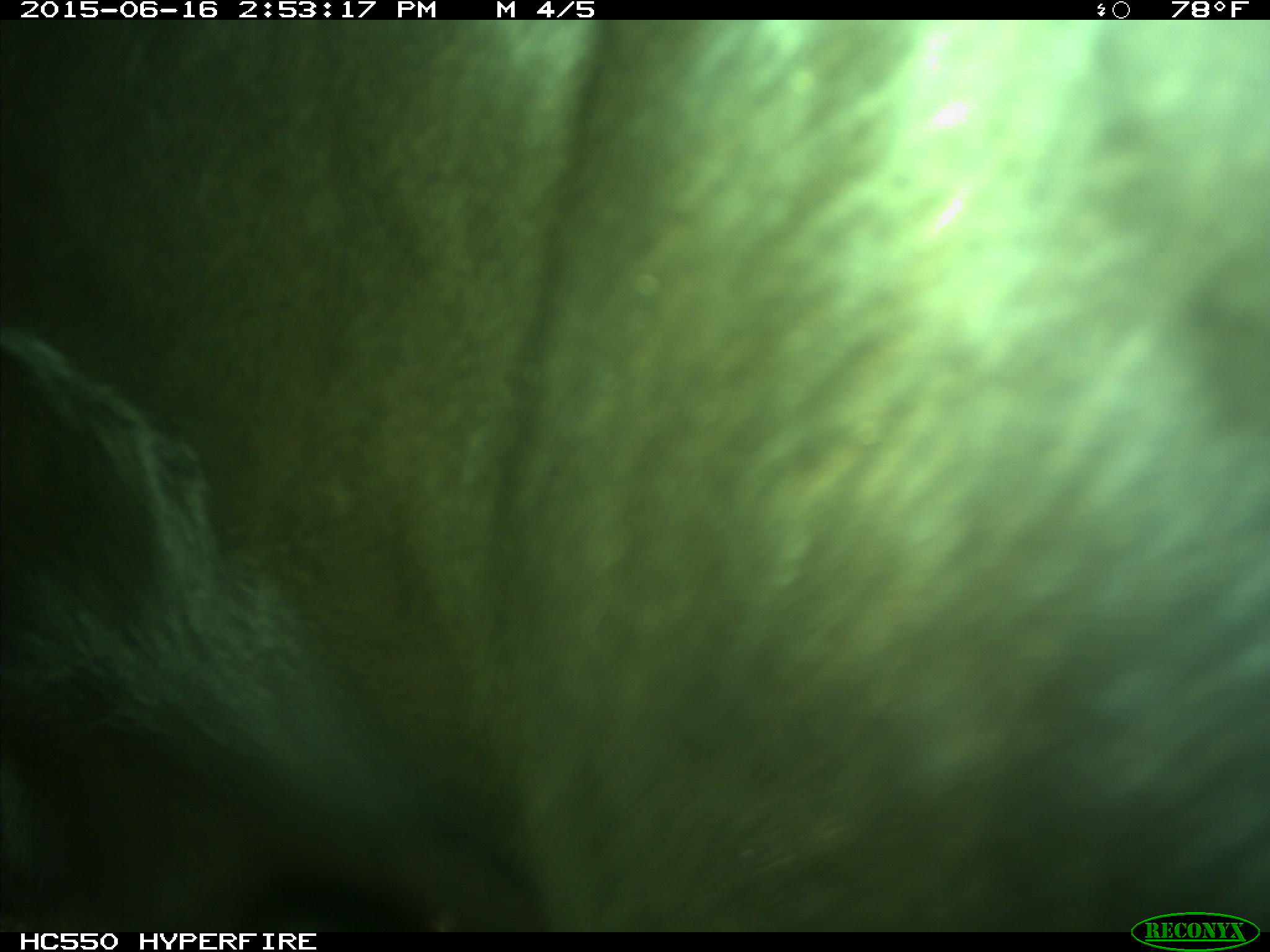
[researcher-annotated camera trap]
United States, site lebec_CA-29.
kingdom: Animalia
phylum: Chordata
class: Mammalia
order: Artiodactyla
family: Bovidae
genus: Bos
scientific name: Bos taurus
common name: domestic cow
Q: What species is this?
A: Bos taurus (domestic cow).